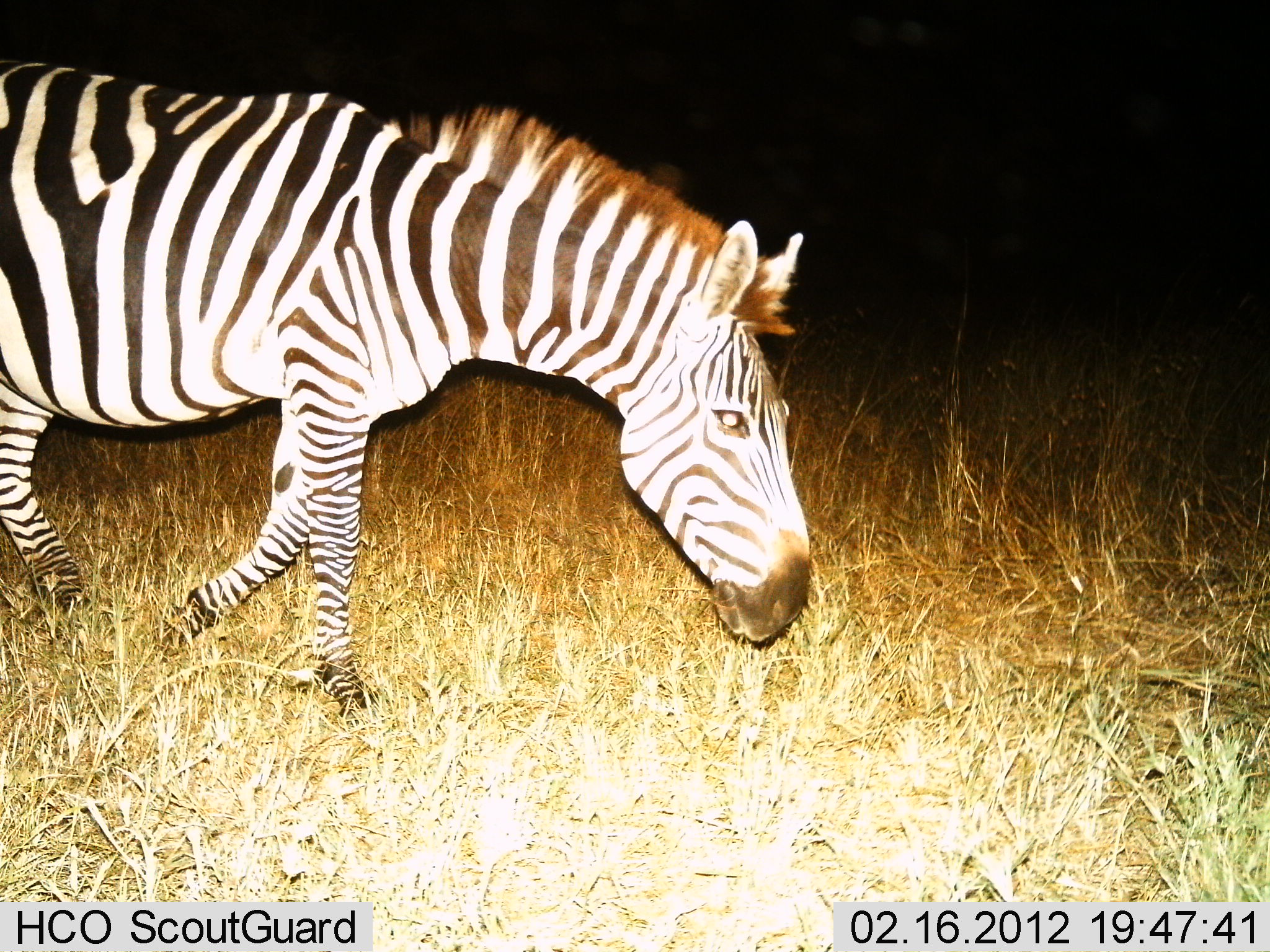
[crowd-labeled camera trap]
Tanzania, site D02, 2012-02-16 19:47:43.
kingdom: Animalia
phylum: Chordata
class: Mammalia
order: Perissodactyla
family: Equidae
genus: Equus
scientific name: Equus quagga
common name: plains zebra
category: zebra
Zebra (plains zebra) (Equus quagga), count 1. Behavior (volunteer vote fractions): standing 9%, resting 0%, moving 91%, interacting 0%. Young present (vote fraction): 0%. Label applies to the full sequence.